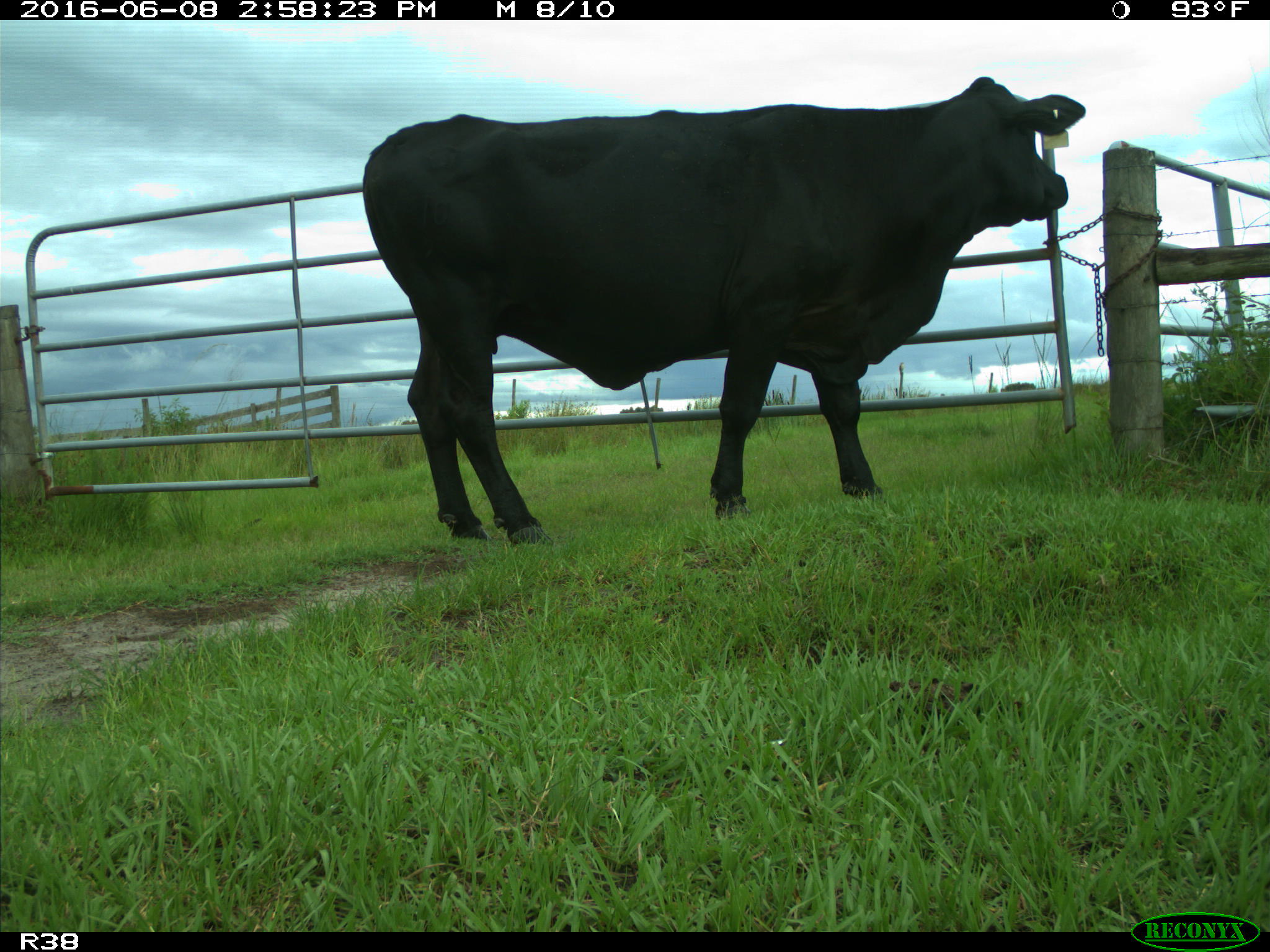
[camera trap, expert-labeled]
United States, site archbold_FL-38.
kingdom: Animalia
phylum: Chordata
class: Mammalia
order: Artiodactyla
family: Bovidae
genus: Bos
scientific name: Bos taurus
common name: domestic cow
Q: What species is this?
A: Bos taurus (domestic cow).